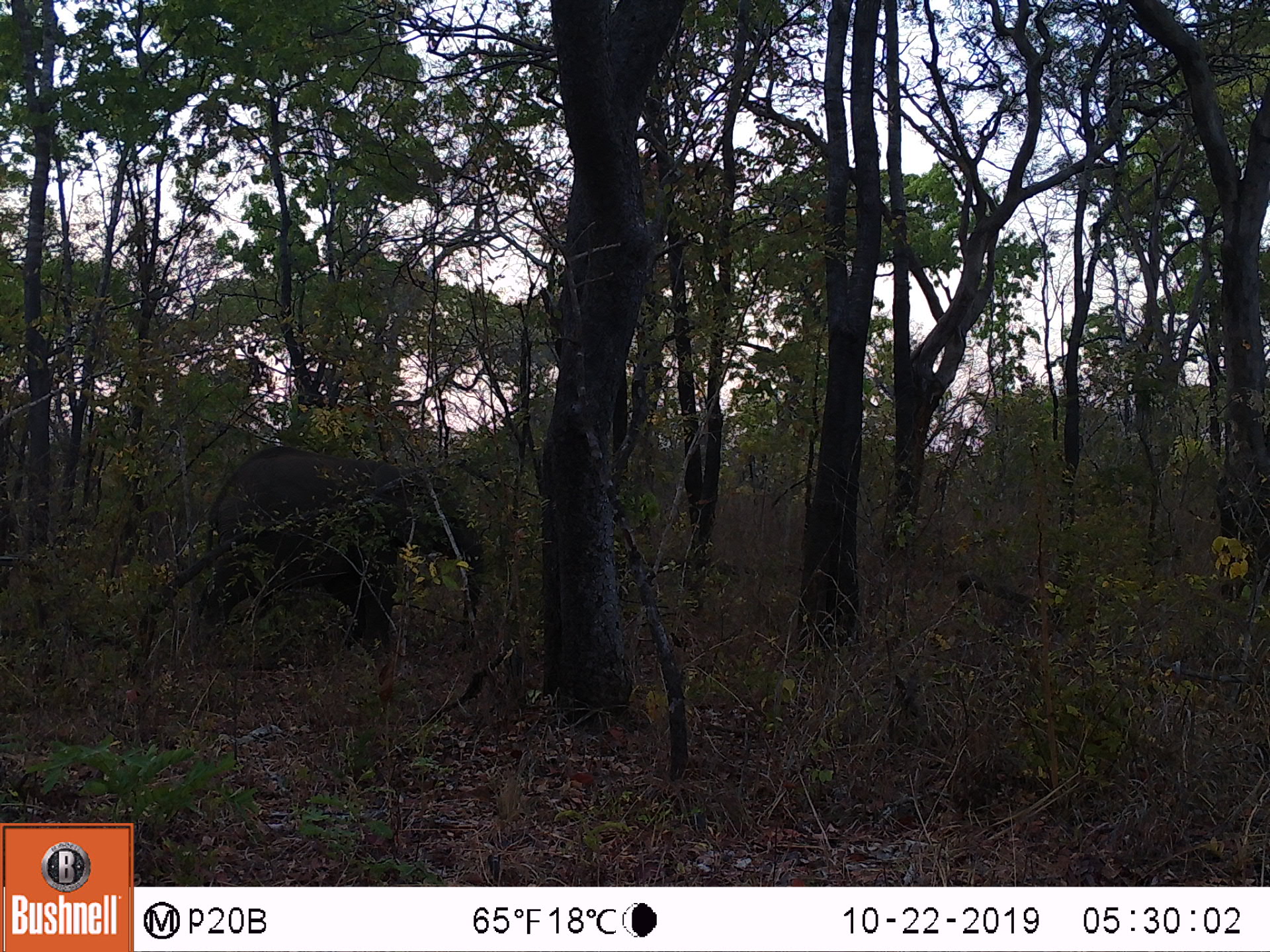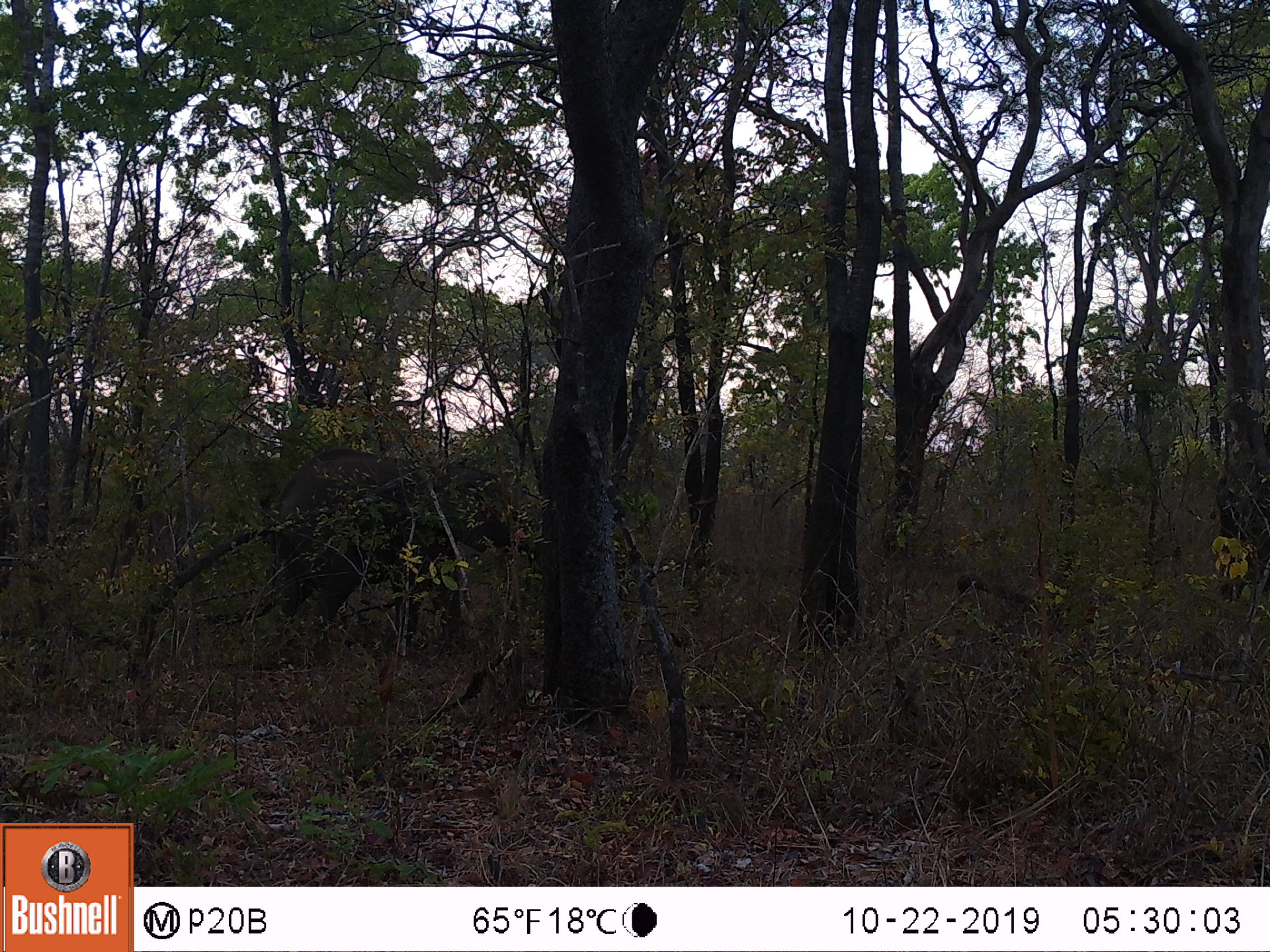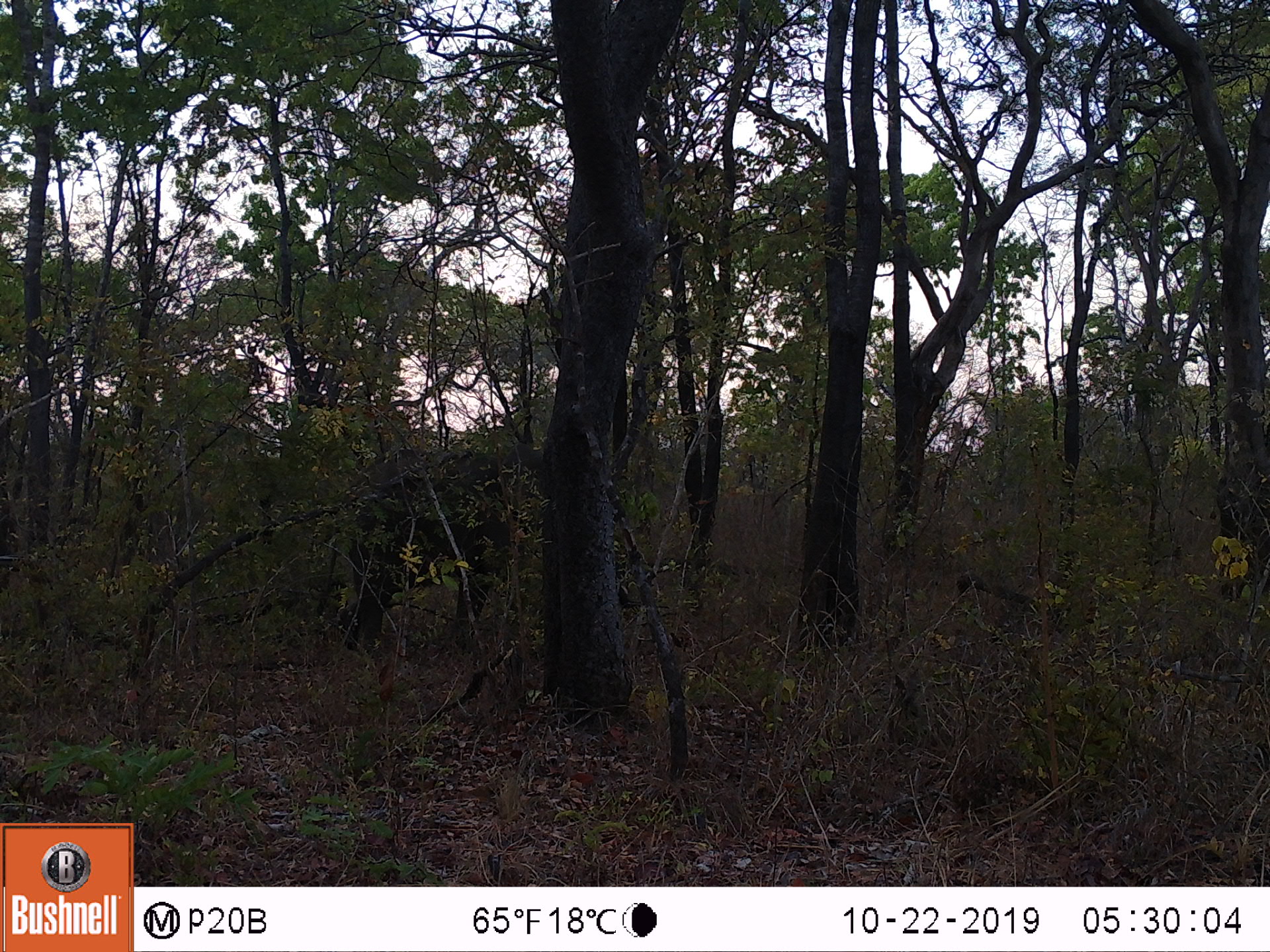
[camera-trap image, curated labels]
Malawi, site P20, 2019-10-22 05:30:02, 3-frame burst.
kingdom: Animalia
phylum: Chordata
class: Mammalia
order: Proboscidea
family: Elephantidae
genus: Loxodonta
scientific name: Loxodonta africana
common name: african savanna elephant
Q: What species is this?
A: African savanna elephant (Loxodonta africana).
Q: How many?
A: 1.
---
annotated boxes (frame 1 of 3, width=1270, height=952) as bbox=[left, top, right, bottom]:
african savanna elephant: bbox=[197, 442, 491, 670]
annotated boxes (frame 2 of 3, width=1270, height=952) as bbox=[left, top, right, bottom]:
african savanna elephant: bbox=[265, 446, 526, 638]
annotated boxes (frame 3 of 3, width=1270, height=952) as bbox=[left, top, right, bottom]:
african savanna elephant: bbox=[332, 444, 548, 656]